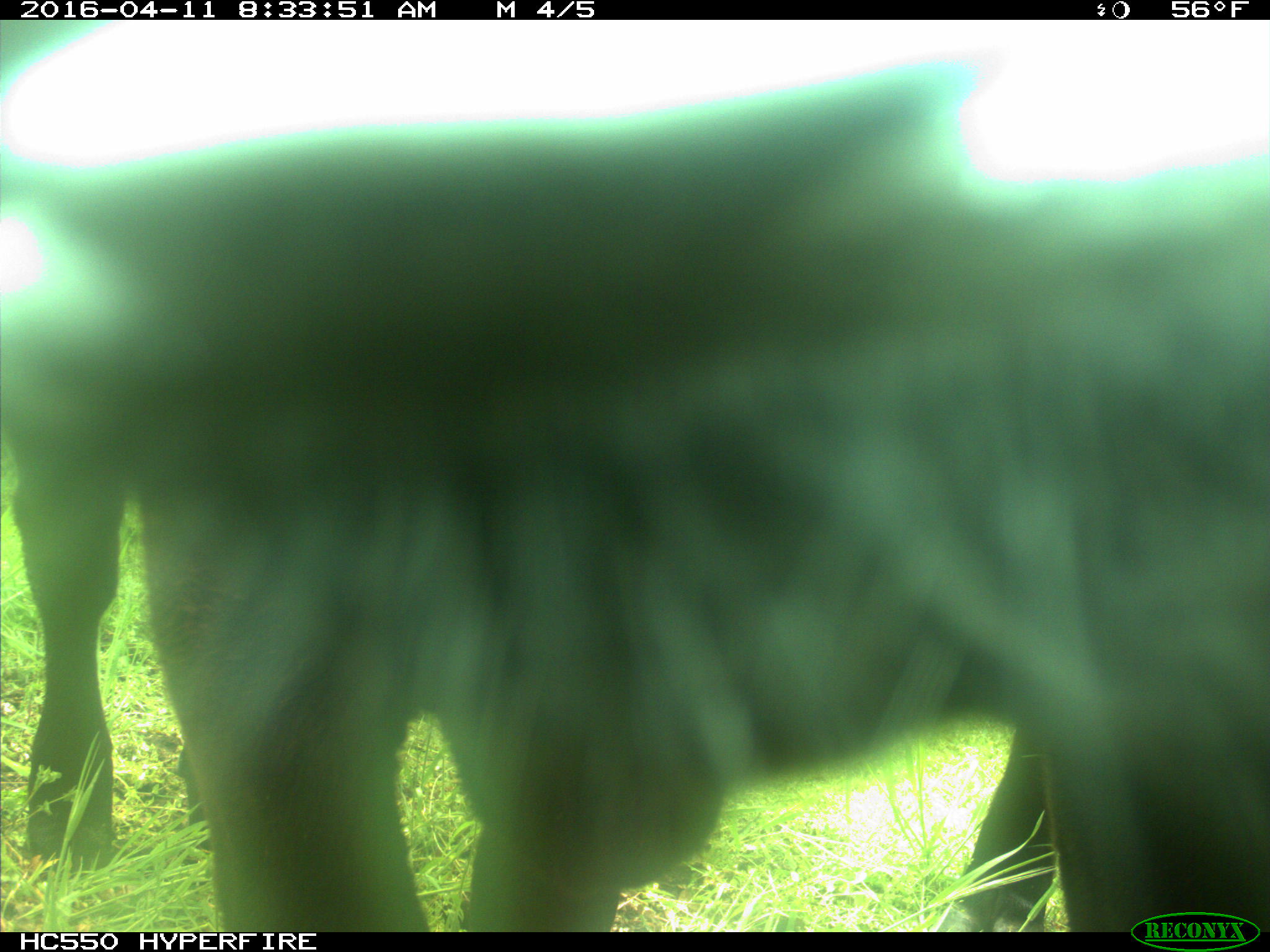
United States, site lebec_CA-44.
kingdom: Animalia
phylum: Chordata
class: Mammalia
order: Artiodactyla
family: Bovidae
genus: Bos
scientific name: Bos taurus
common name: domestic cow